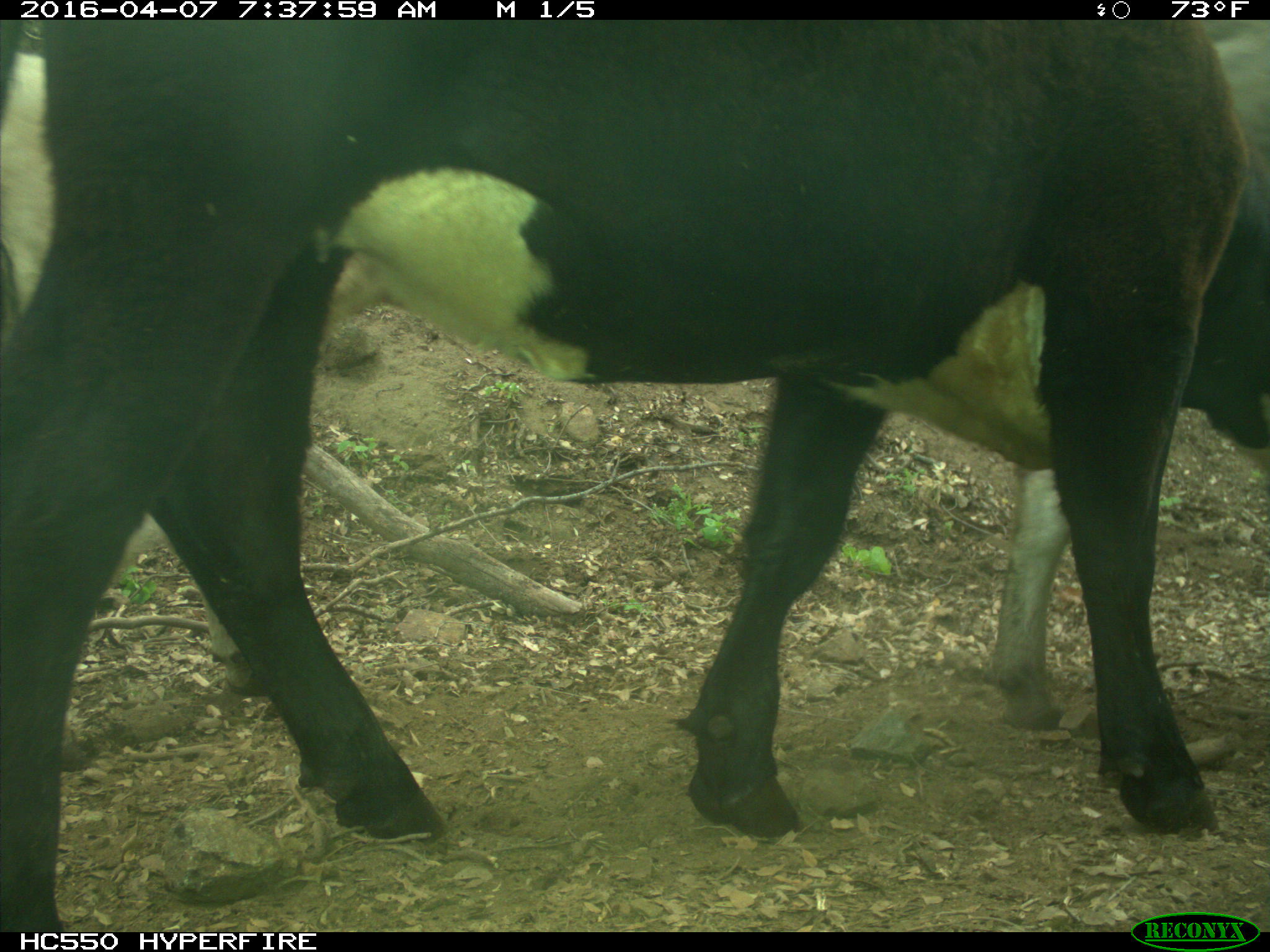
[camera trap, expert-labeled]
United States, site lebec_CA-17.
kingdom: Animalia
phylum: Chordata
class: Mammalia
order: Artiodactyla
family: Bovidae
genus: Bos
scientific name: Bos taurus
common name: domestic cow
Bos taurus (domestic cow).